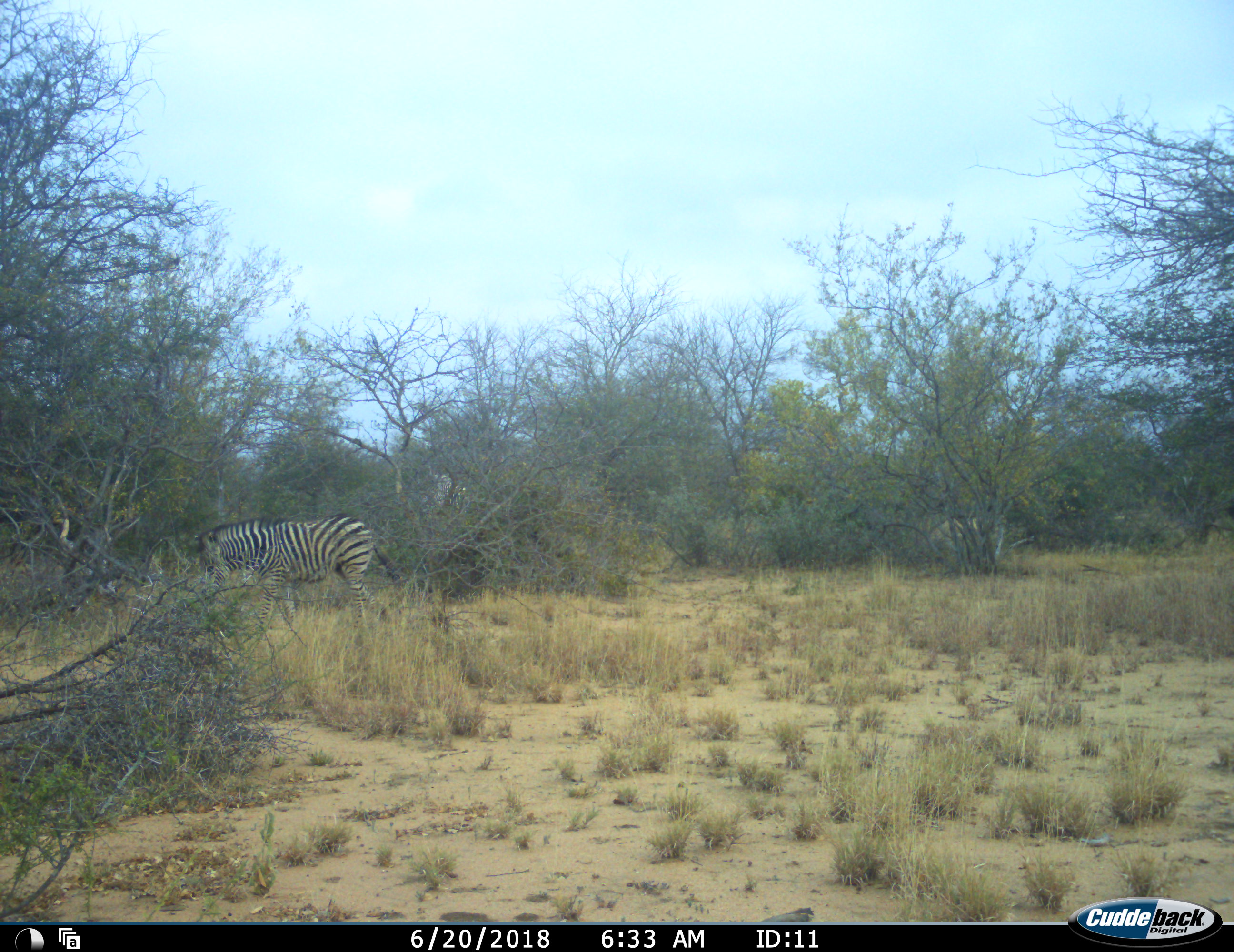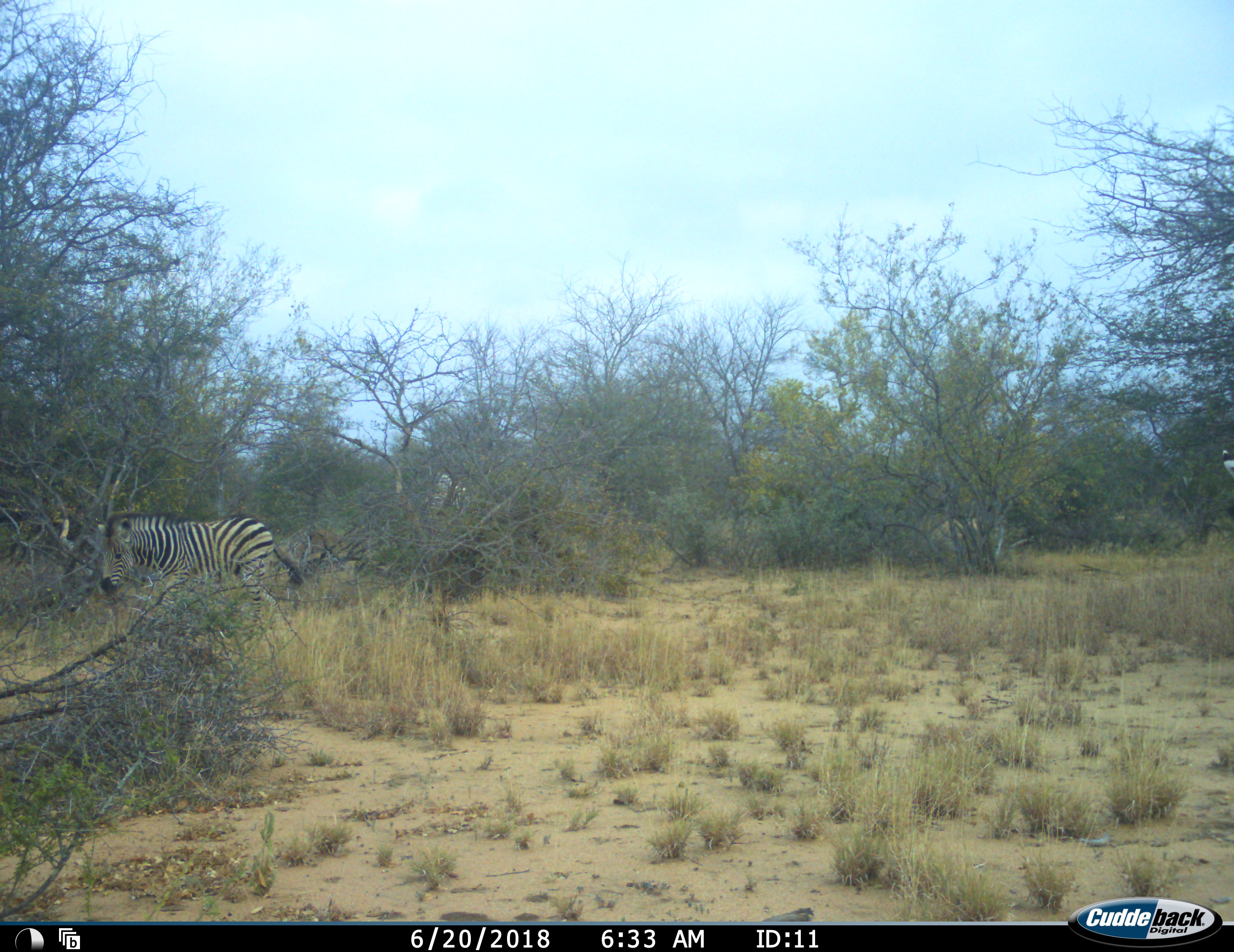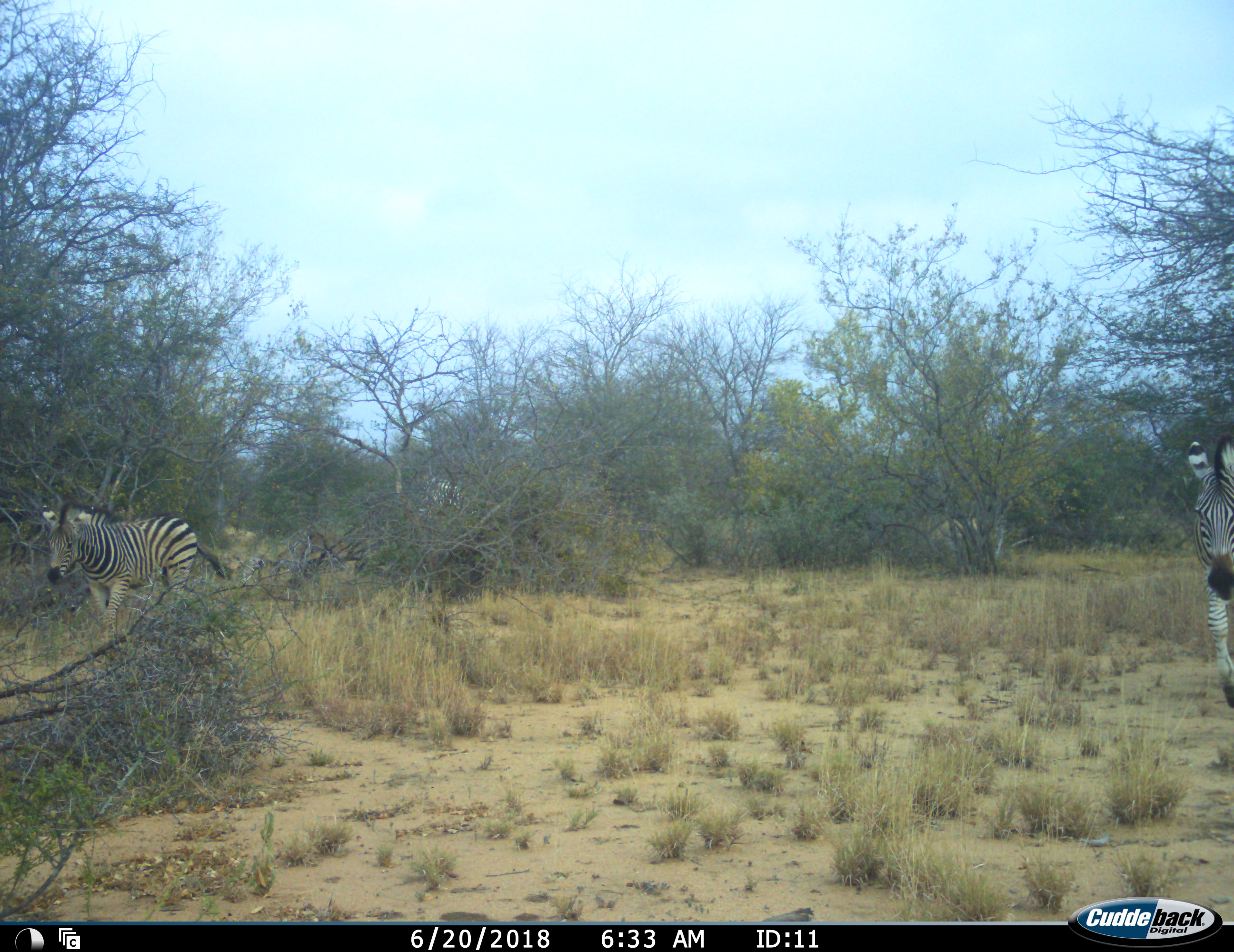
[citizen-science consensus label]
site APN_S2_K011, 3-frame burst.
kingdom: Animalia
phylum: Chordata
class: Mammalia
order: Perissodactyla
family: Equidae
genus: Equus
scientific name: Equus quagga burchellii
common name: burchell's zebra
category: zebraburchells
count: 3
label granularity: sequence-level